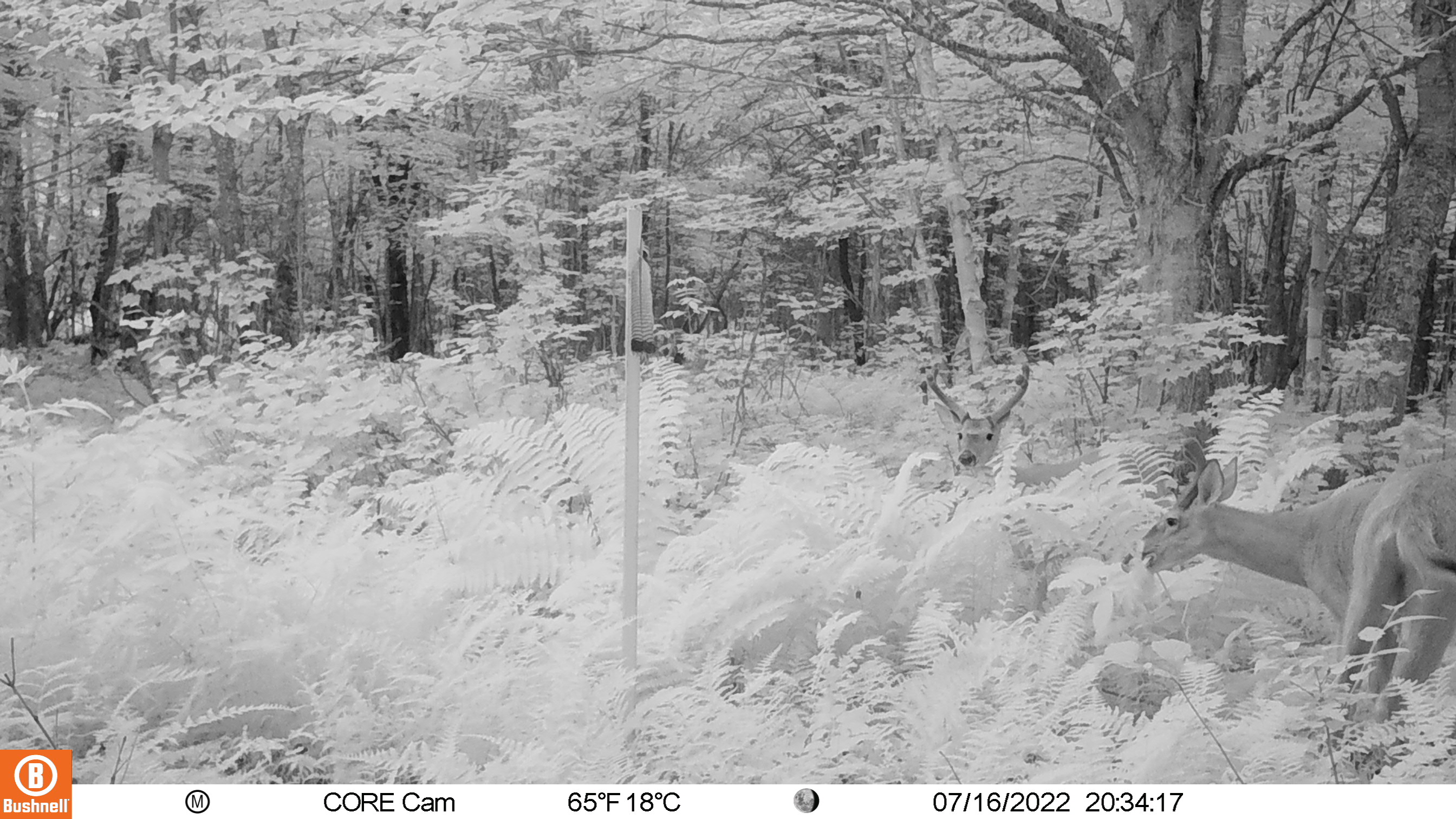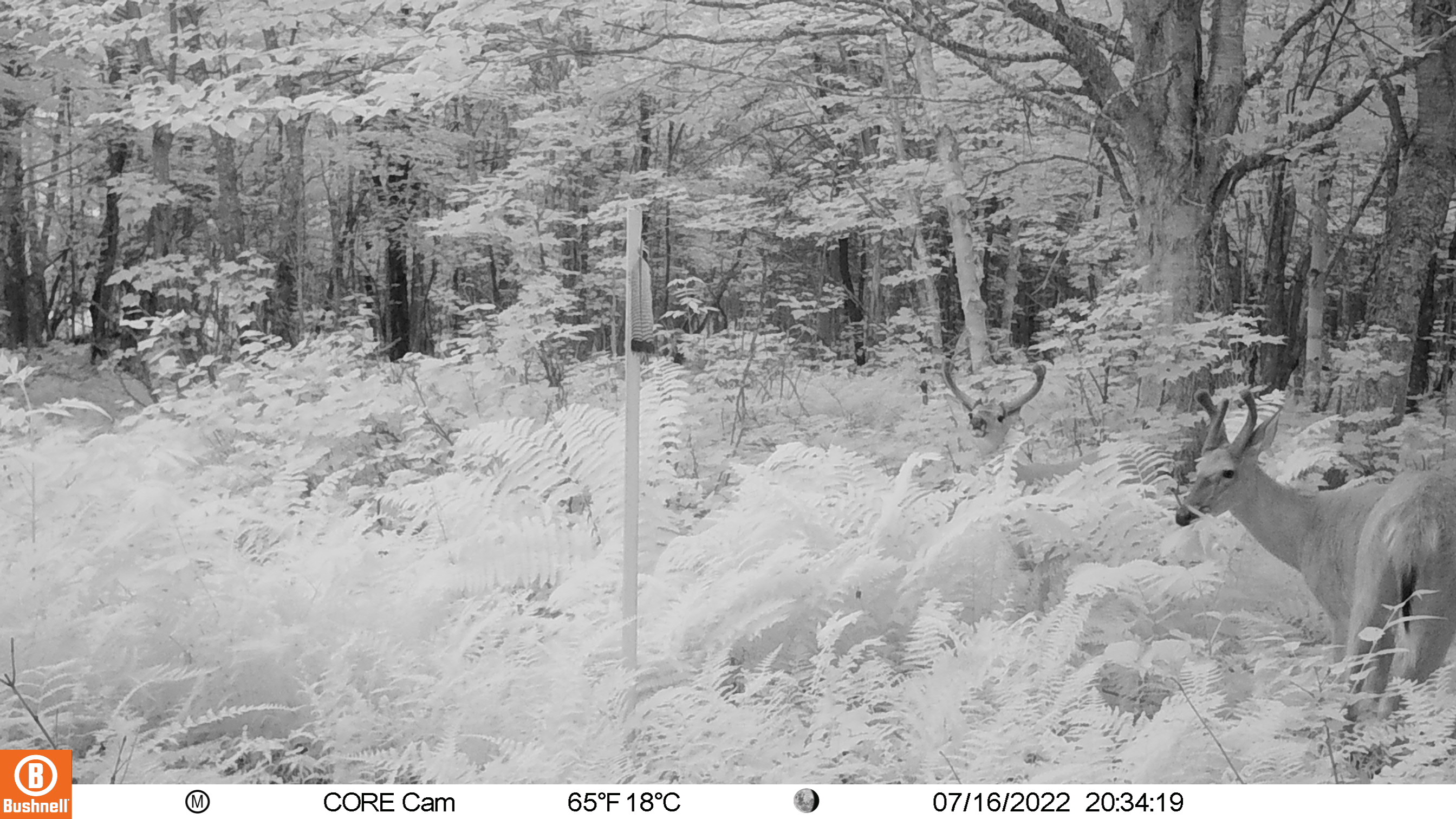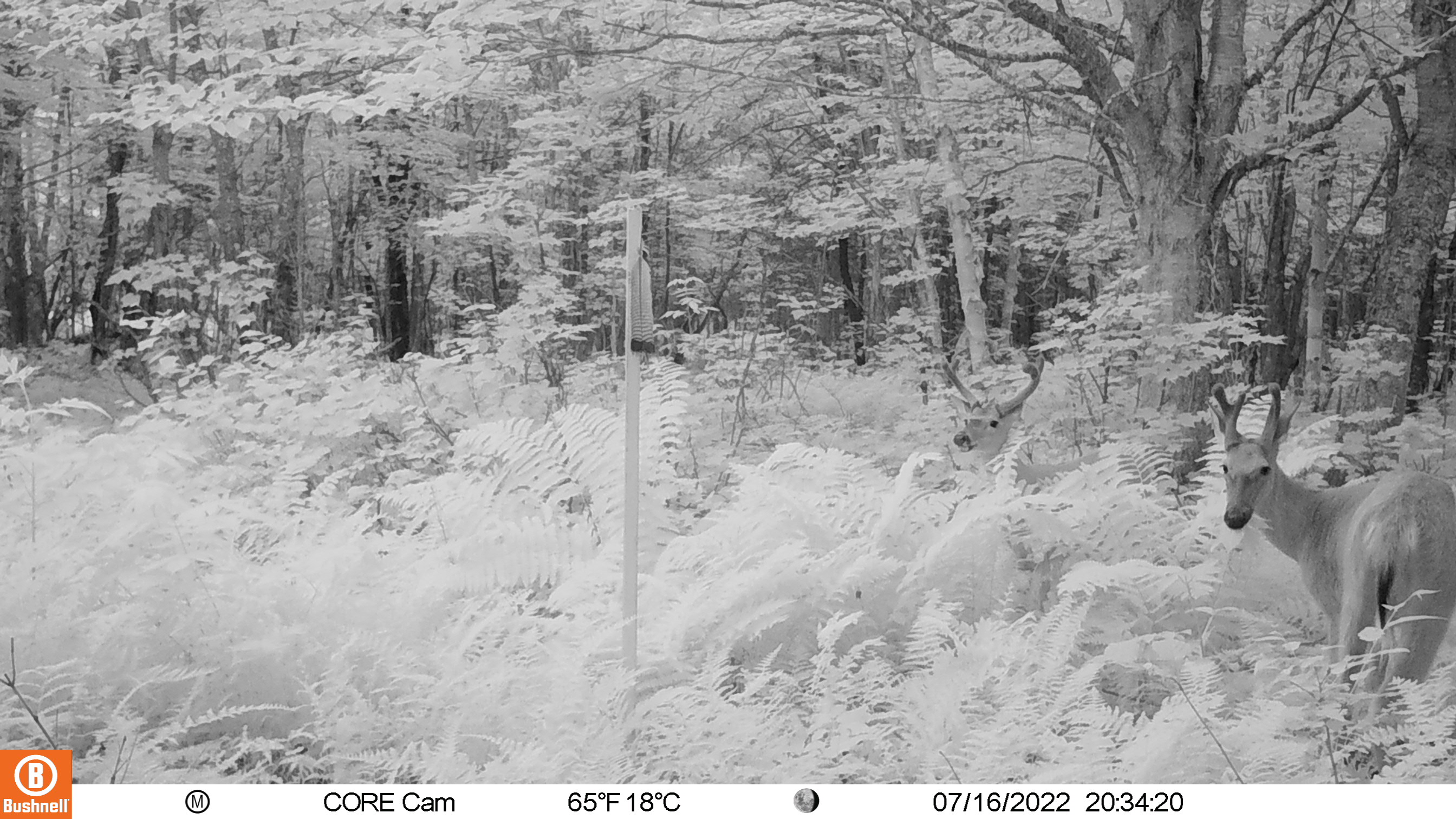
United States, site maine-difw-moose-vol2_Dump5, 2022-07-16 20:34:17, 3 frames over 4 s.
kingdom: Animalia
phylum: Chordata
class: Mammalia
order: Artiodactyla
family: Cervidae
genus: Odocoileus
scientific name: Odocoileus virginianus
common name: white-tailed deer